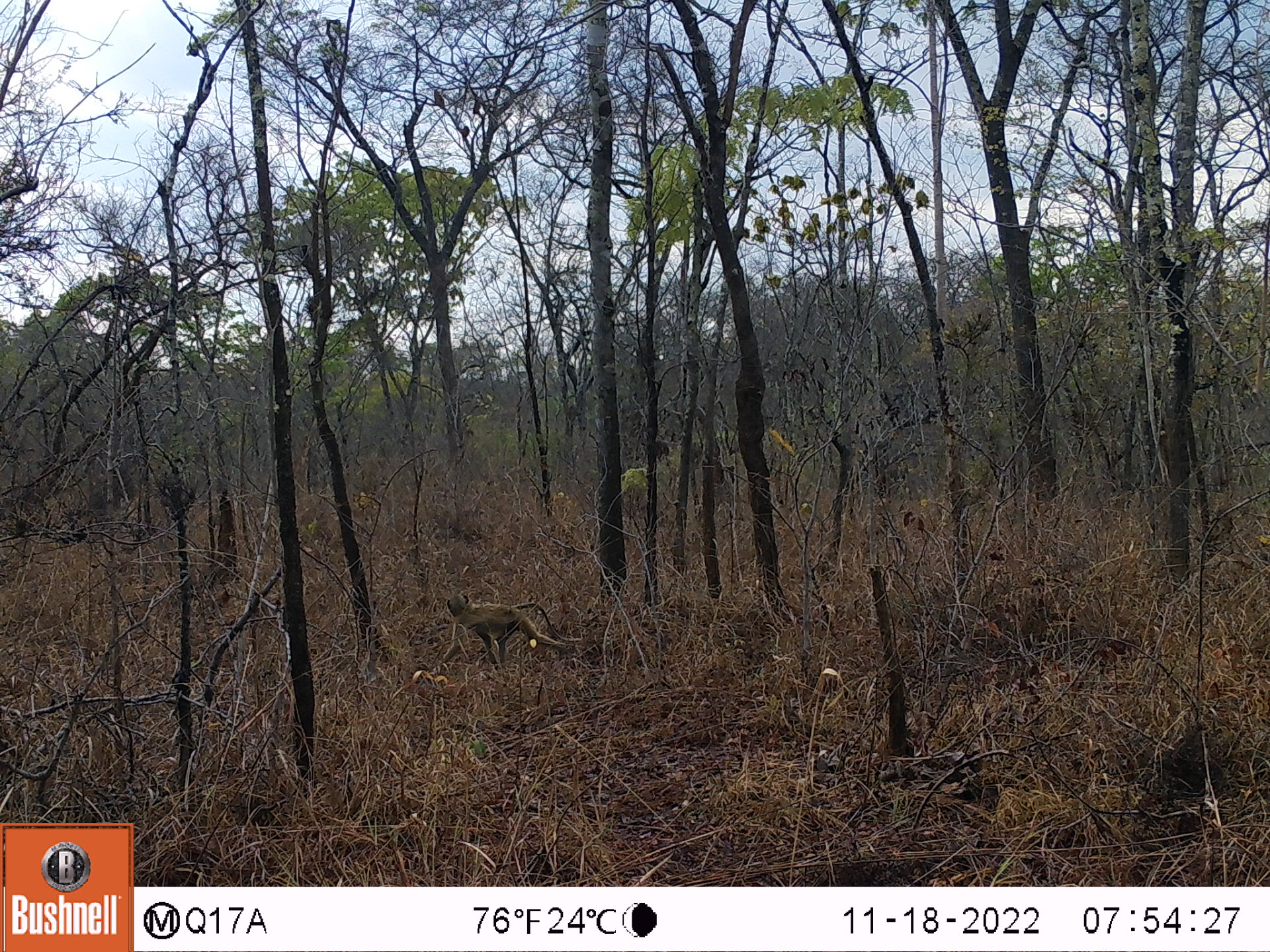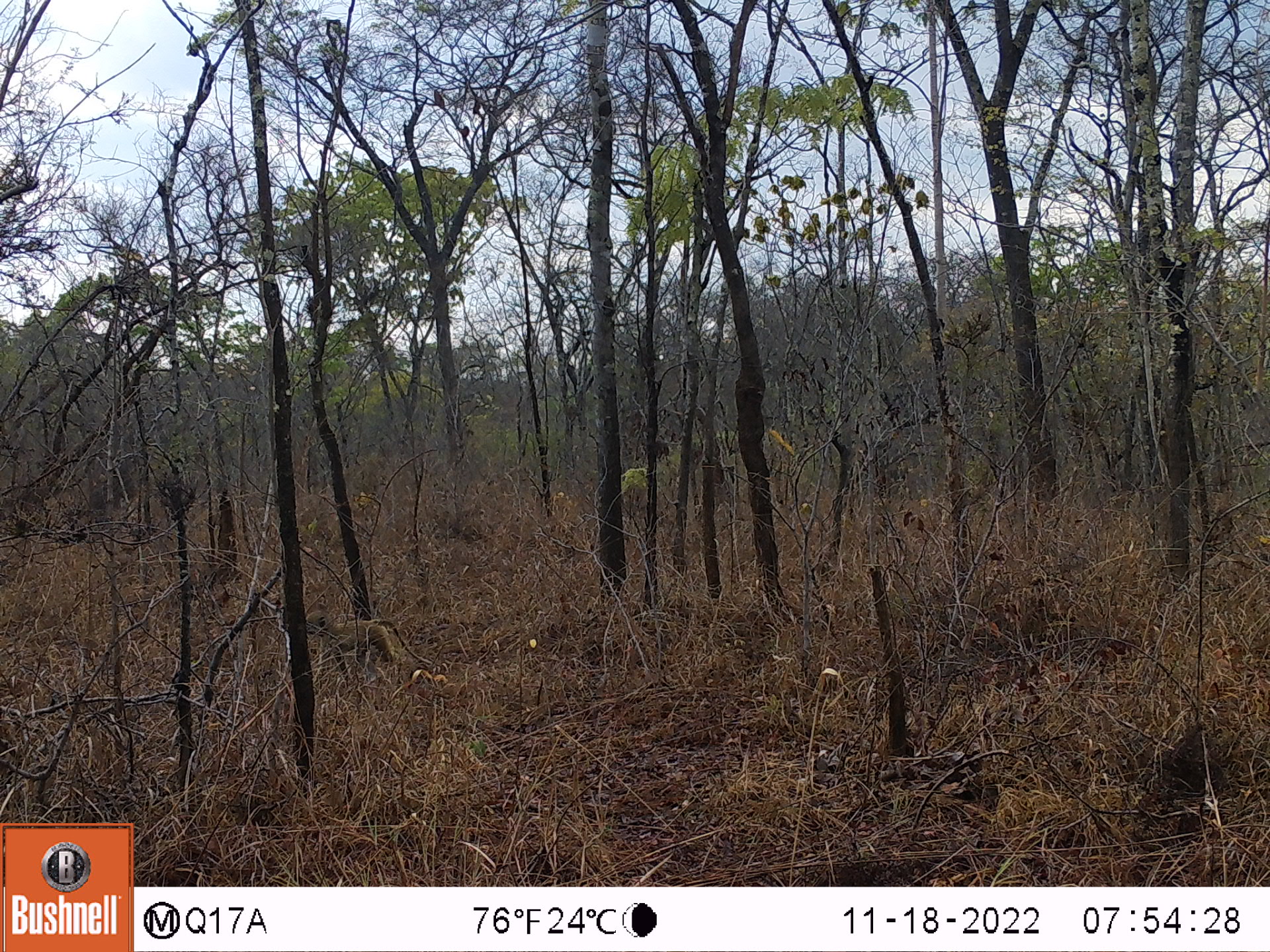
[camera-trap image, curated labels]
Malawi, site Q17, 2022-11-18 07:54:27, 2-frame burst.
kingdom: Animalia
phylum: Chordata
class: Mammalia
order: Primates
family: Cercopithecidae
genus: Papio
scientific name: Papio cynocephalus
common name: yellow baboon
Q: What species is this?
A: Yellow baboon (Papio cynocephalus).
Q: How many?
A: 1.